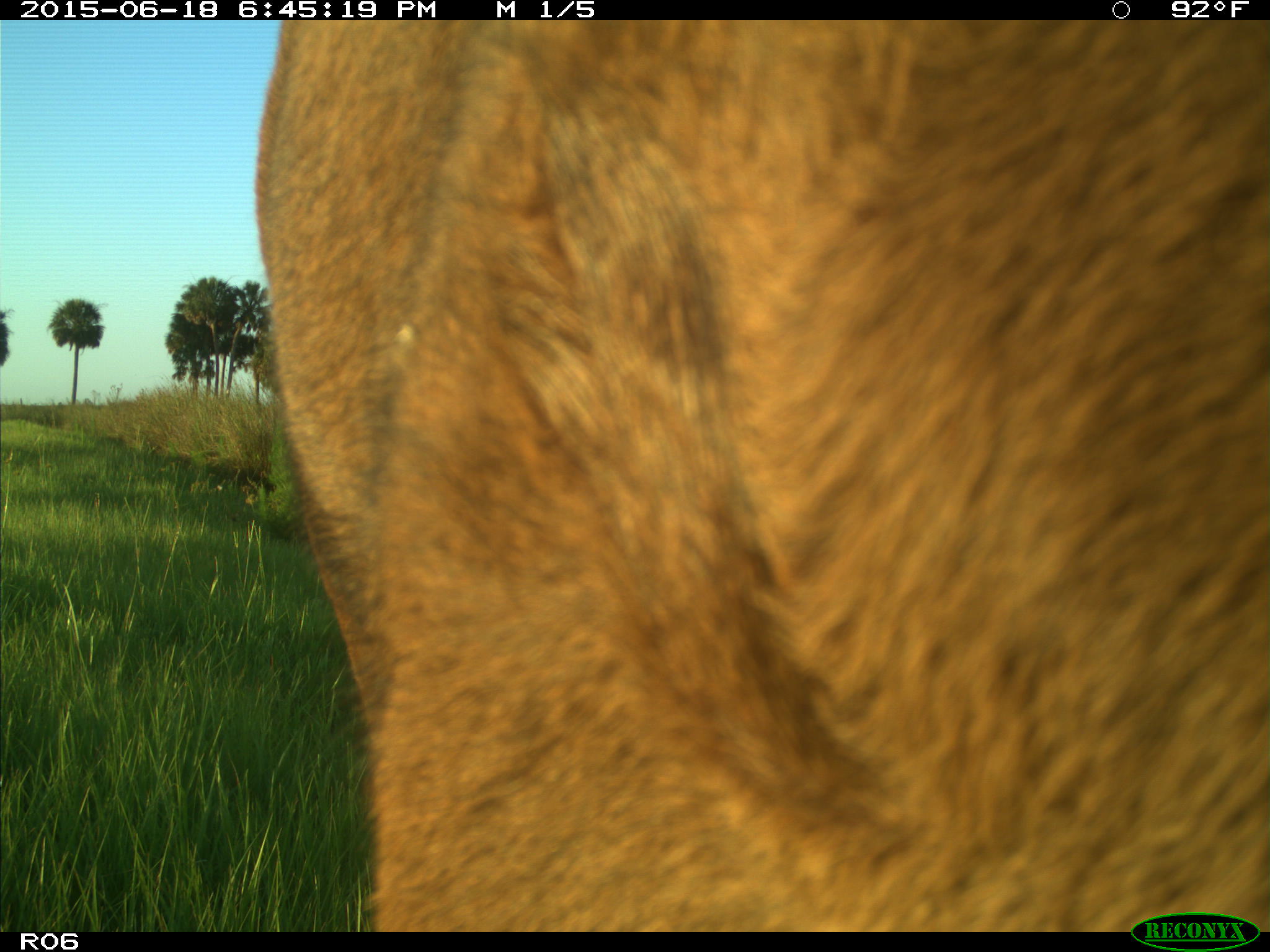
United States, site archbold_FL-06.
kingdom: Animalia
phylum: Chordata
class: Mammalia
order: Artiodactyla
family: Bovidae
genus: Bos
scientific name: Bos taurus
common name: domestic cow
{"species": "Bos taurus (domestic cow)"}